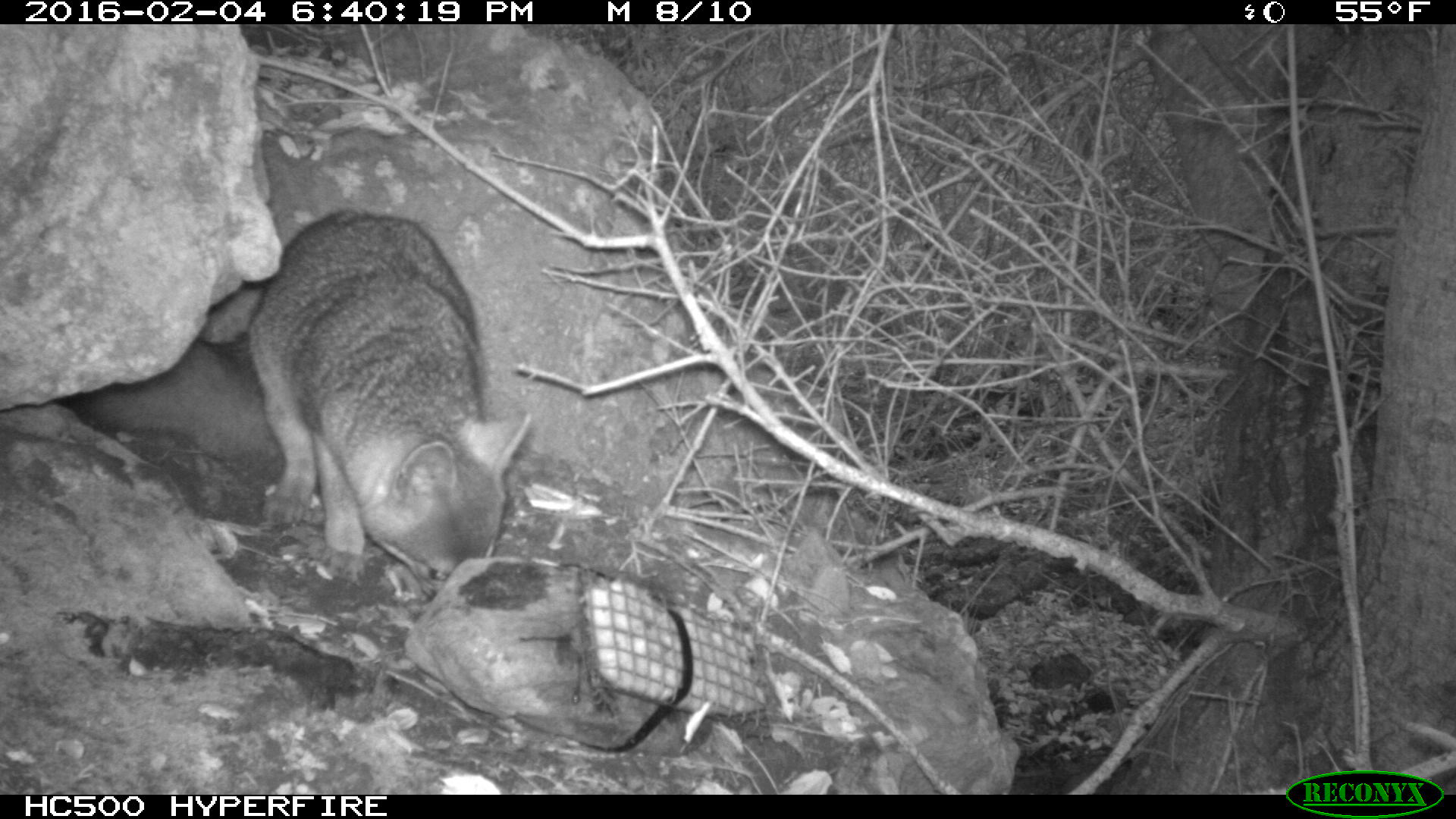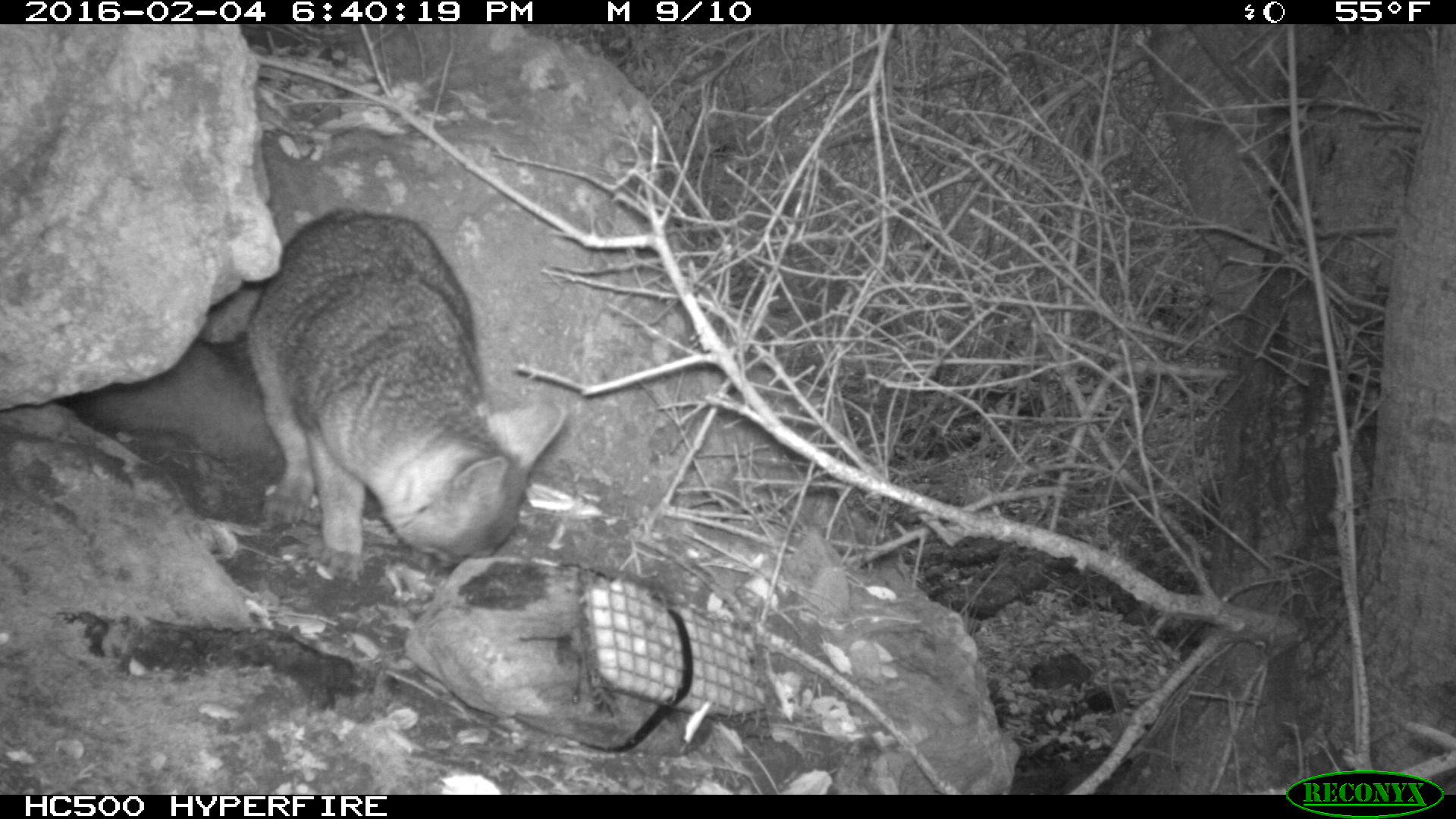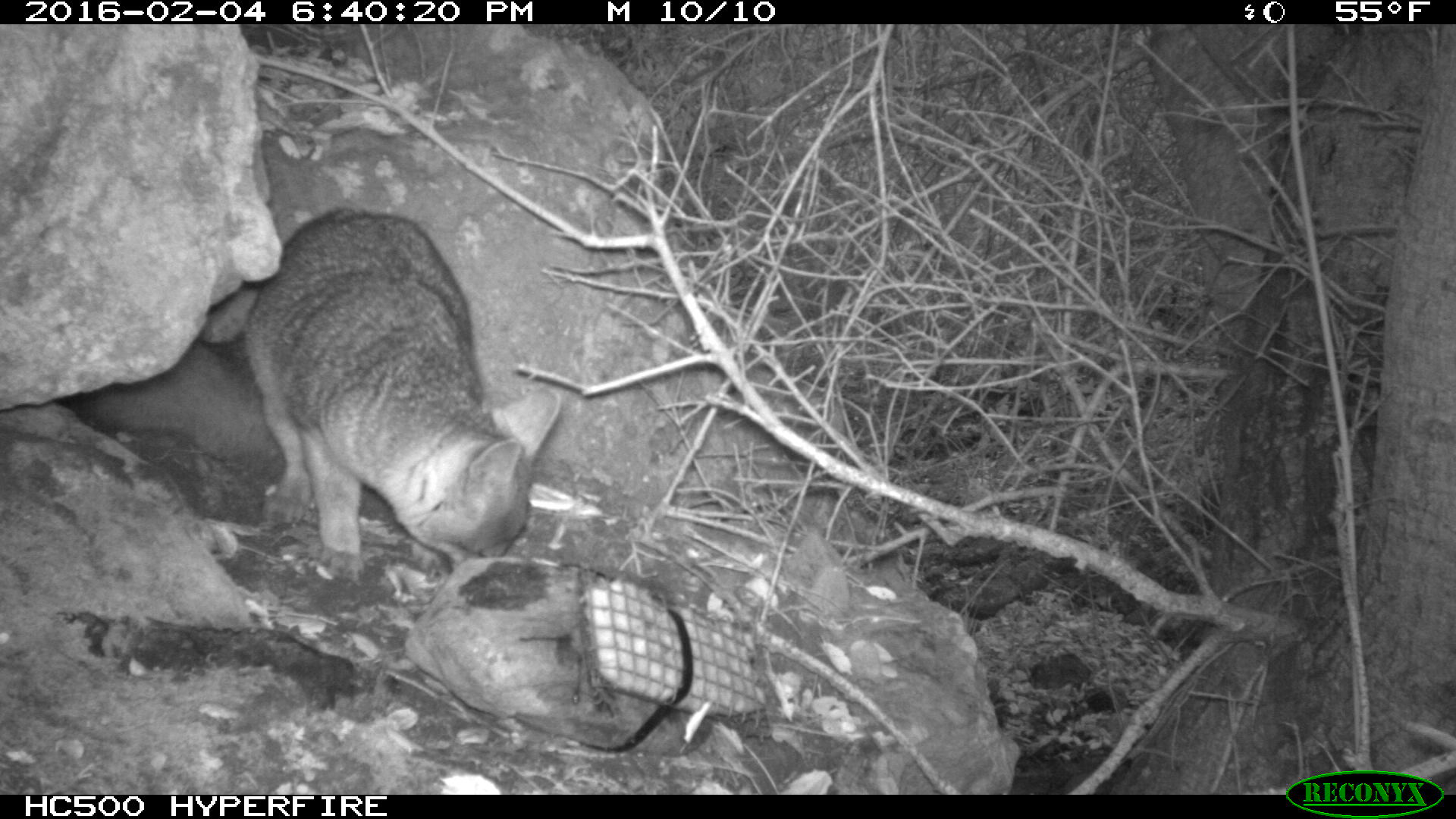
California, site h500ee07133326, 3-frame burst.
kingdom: Animalia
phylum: Chordata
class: Mammalia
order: Carnivora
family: Canidae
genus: Urocyon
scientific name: Urocyon littoralis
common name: island fox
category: fox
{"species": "fox (island fox) (Urocyon littoralis)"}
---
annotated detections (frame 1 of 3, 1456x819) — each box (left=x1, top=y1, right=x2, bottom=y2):
fox: (left=64, top=206, right=532, bottom=596)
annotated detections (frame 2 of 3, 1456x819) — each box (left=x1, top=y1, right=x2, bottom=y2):
fox: (left=67, top=207, right=568, bottom=580)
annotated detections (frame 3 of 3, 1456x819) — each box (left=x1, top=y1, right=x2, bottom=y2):
fox: (left=88, top=206, right=559, bottom=571)